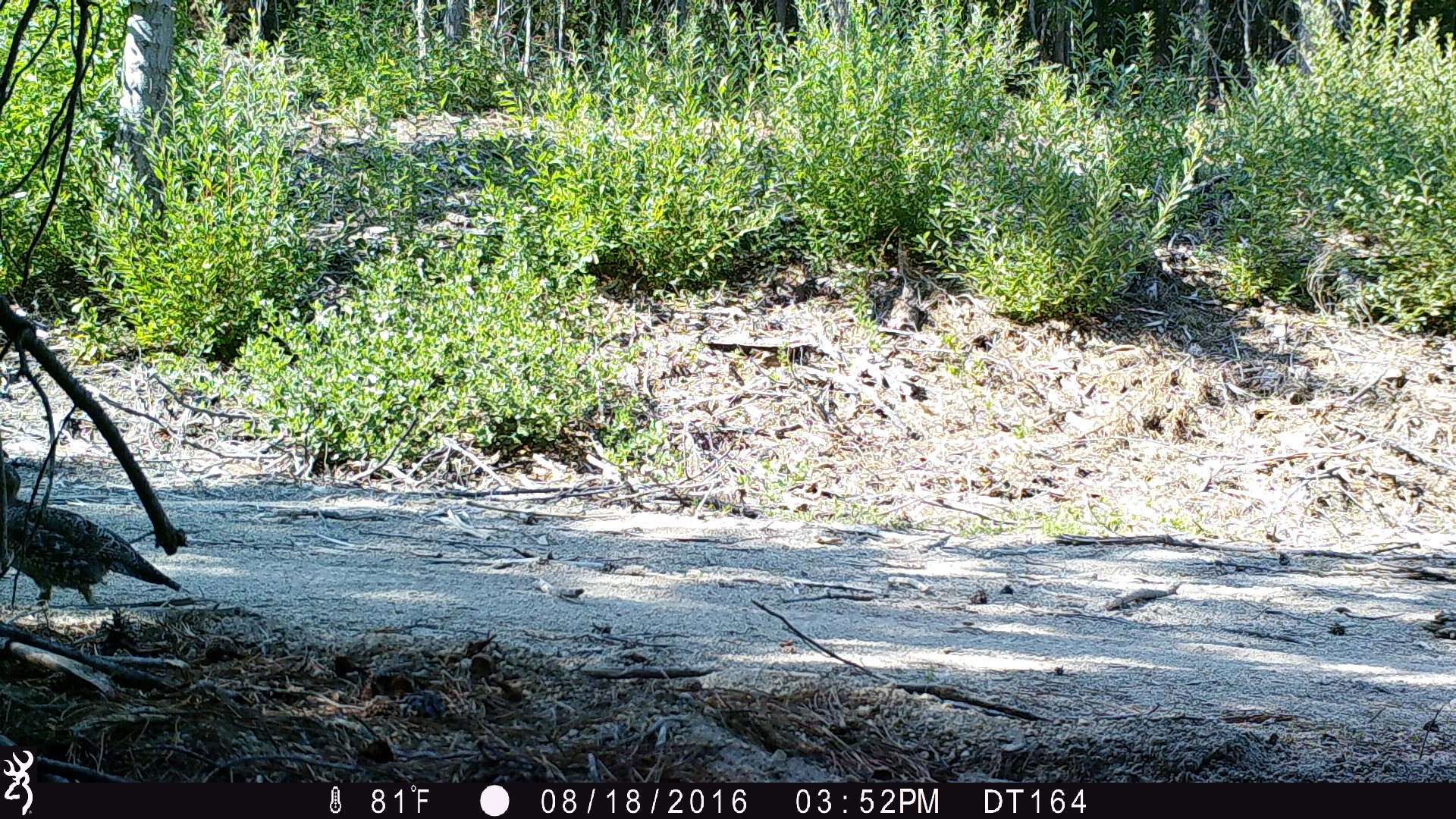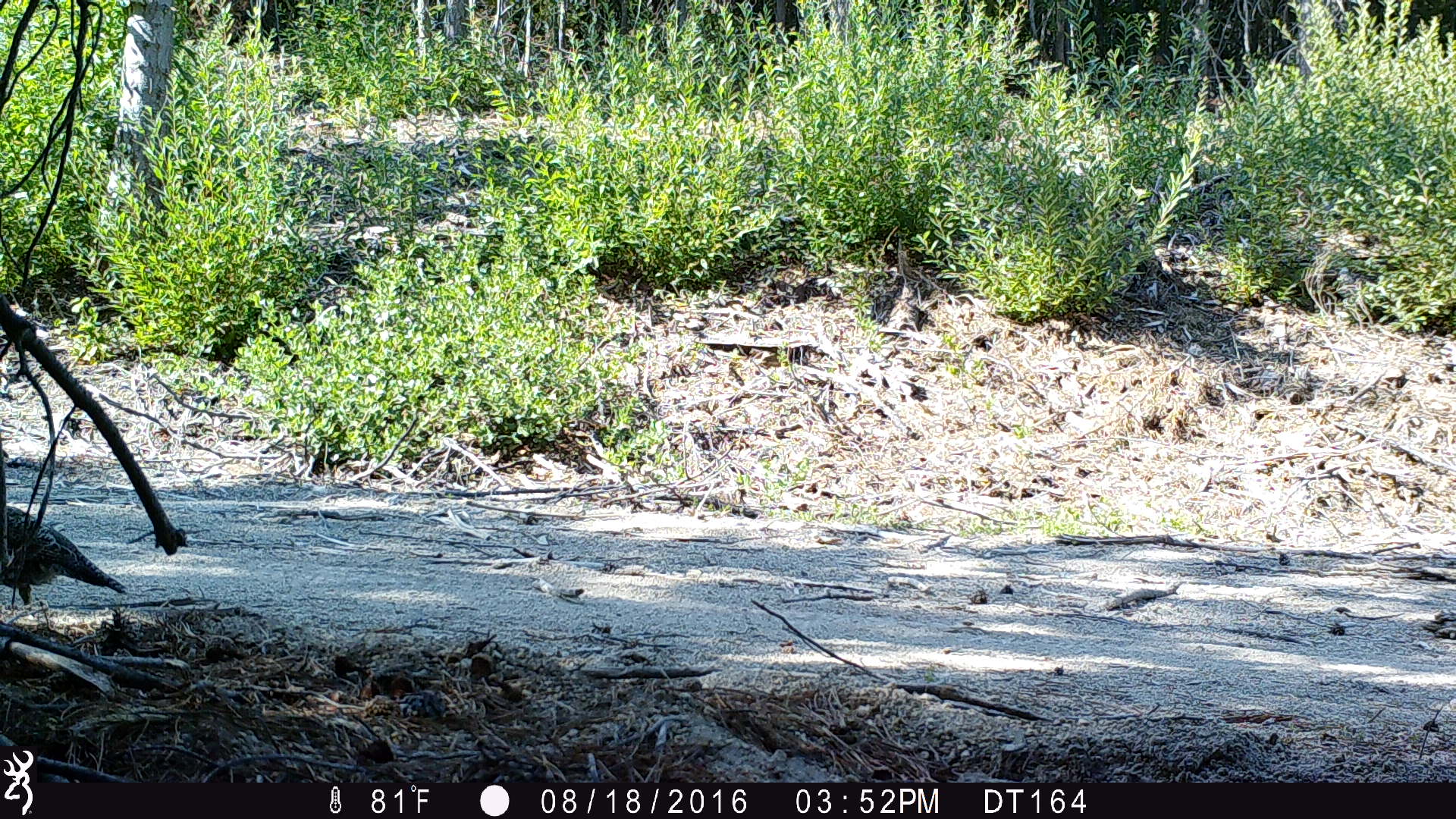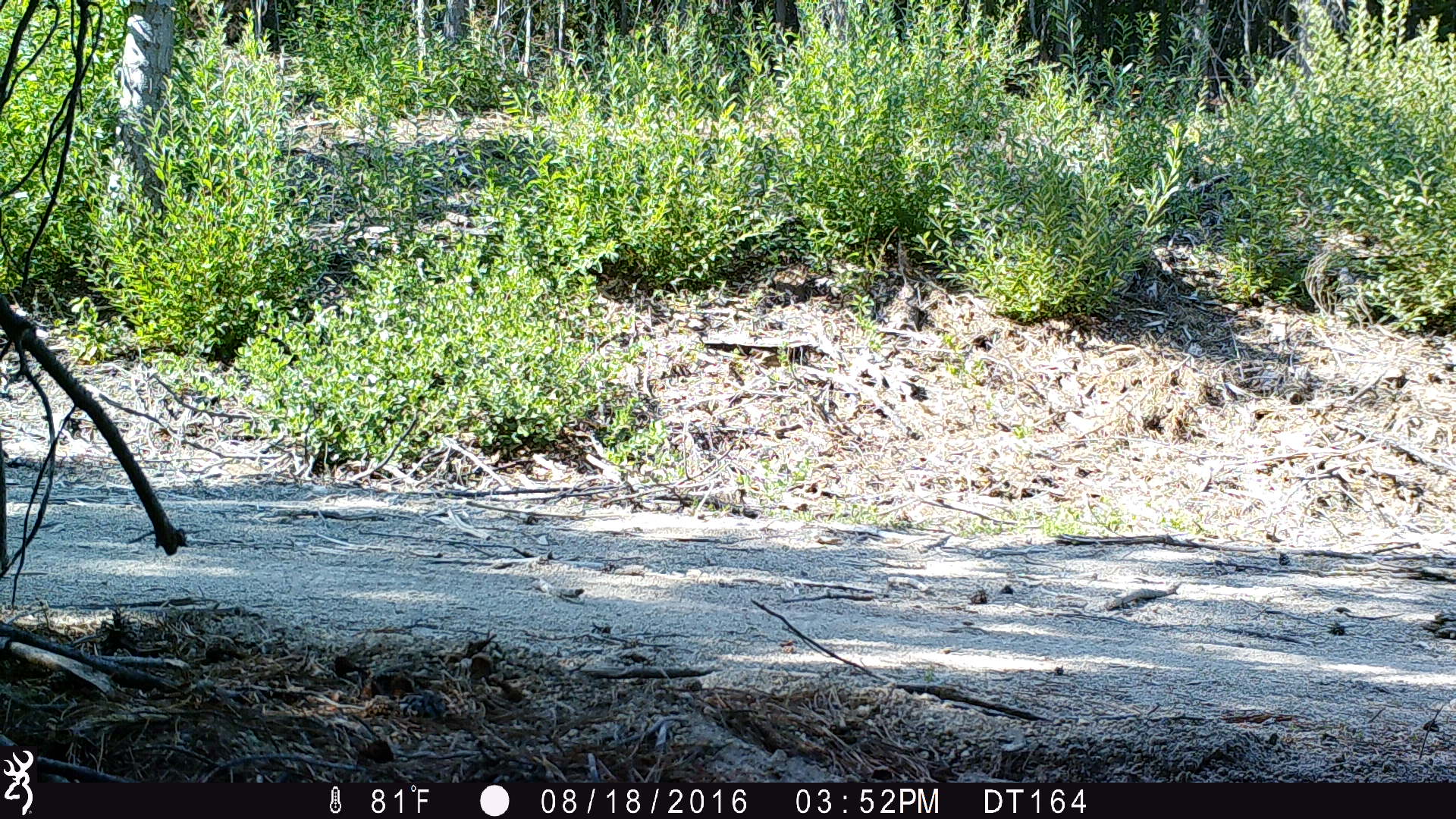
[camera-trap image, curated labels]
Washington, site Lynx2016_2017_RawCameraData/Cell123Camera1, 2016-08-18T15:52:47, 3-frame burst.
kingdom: Animalia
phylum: Chordata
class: Aves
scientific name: Aves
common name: birds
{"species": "Aves (birds)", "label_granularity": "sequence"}